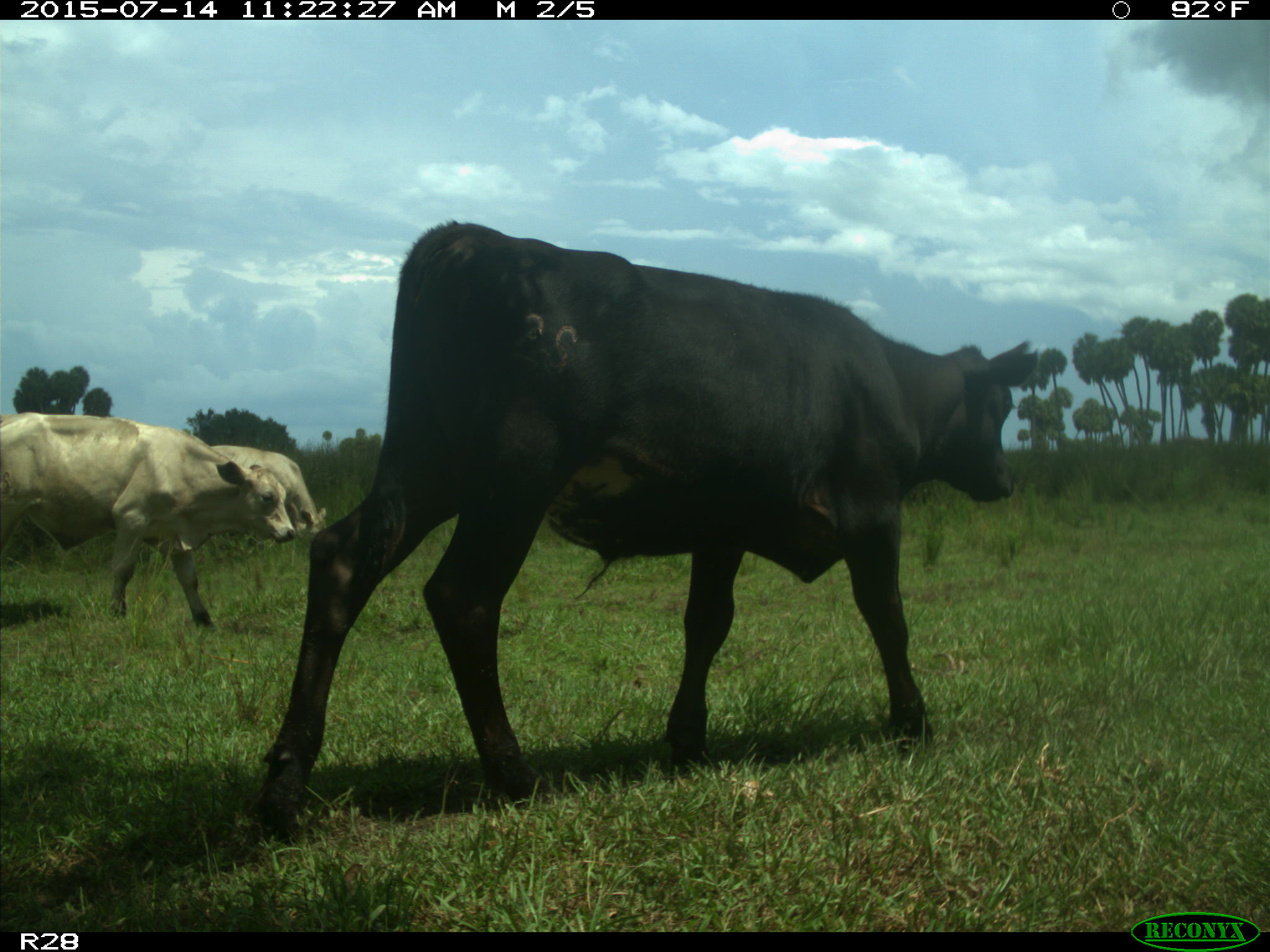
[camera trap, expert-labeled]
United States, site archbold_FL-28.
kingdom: Animalia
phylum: Chordata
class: Mammalia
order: Artiodactyla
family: Bovidae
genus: Bos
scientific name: Bos taurus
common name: domestic cow